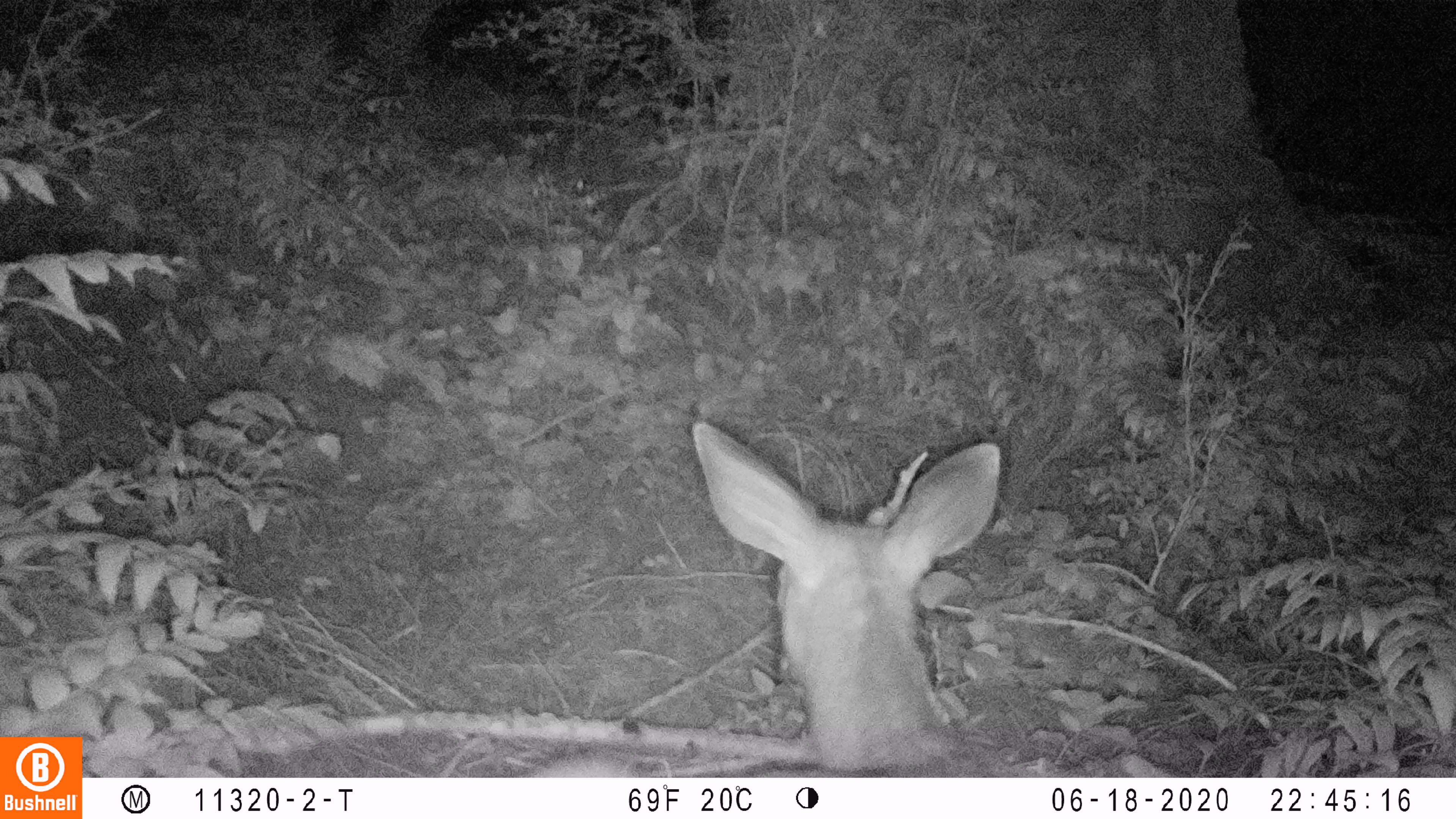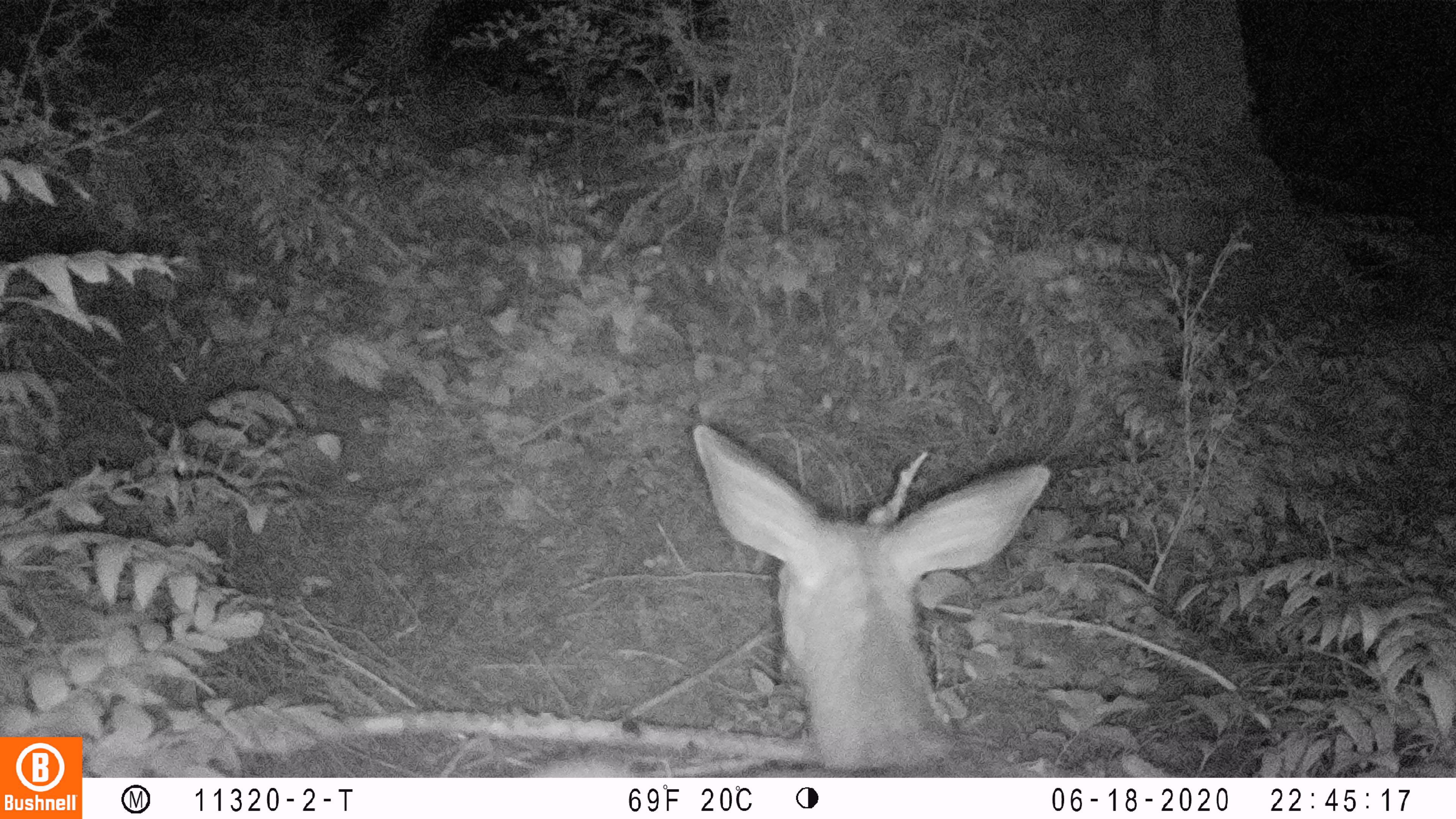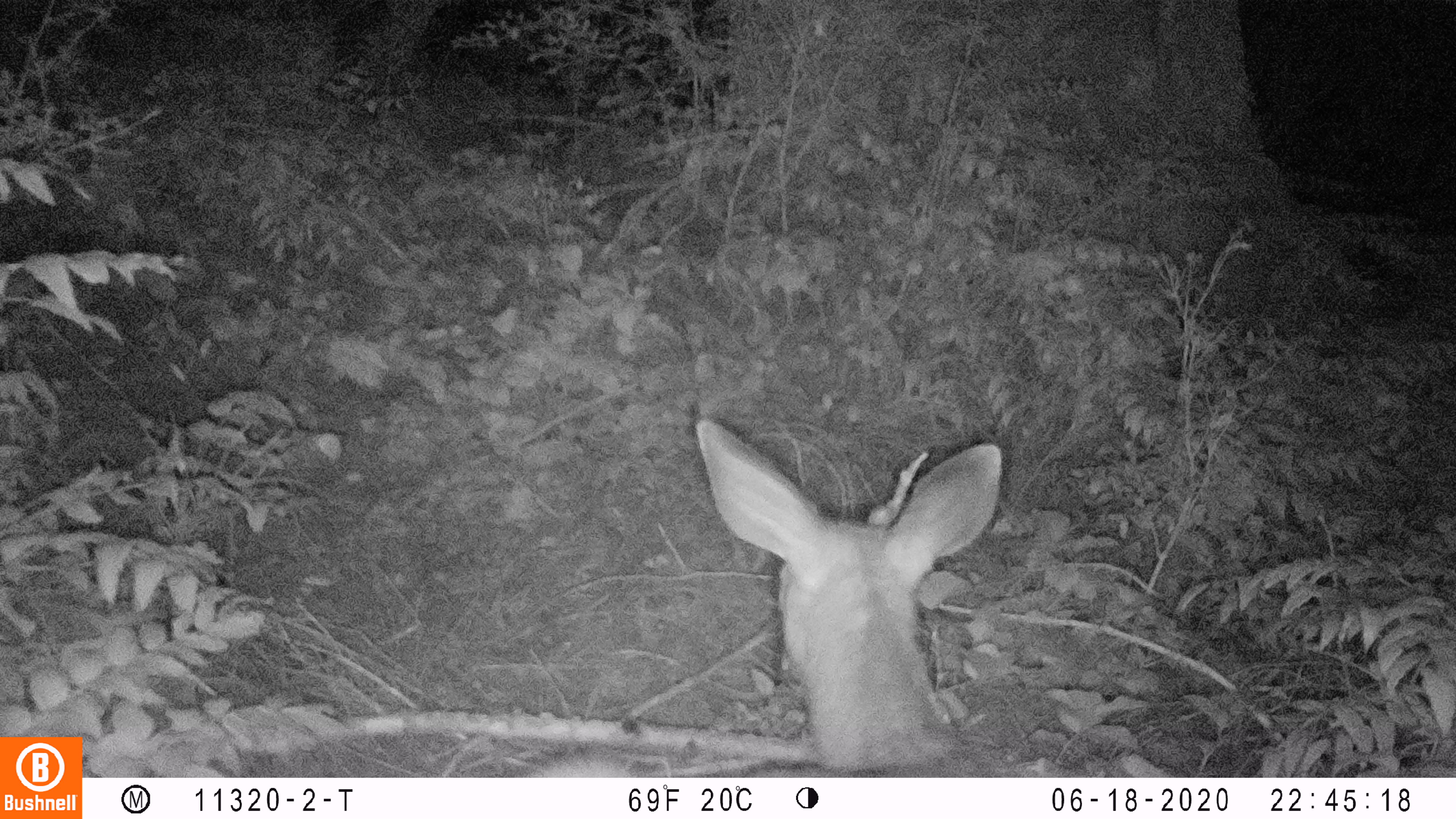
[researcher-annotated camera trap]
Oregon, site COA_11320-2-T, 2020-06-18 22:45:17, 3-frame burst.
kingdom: Animalia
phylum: Chordata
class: Mammalia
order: Artiodactyla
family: Cervidae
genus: Odocoileus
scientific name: Odocoileus hemionus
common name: black-tailed deer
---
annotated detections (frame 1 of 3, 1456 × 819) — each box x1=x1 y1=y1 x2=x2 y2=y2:
black-tailed deer: x1=535 y1=418 x2=1003 y2=774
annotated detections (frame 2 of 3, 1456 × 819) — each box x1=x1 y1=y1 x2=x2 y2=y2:
black-tailed deer: x1=526 y1=404 x2=1051 y2=774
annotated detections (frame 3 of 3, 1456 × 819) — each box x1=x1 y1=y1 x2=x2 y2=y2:
black-tailed deer: x1=526 y1=408 x2=1007 y2=774